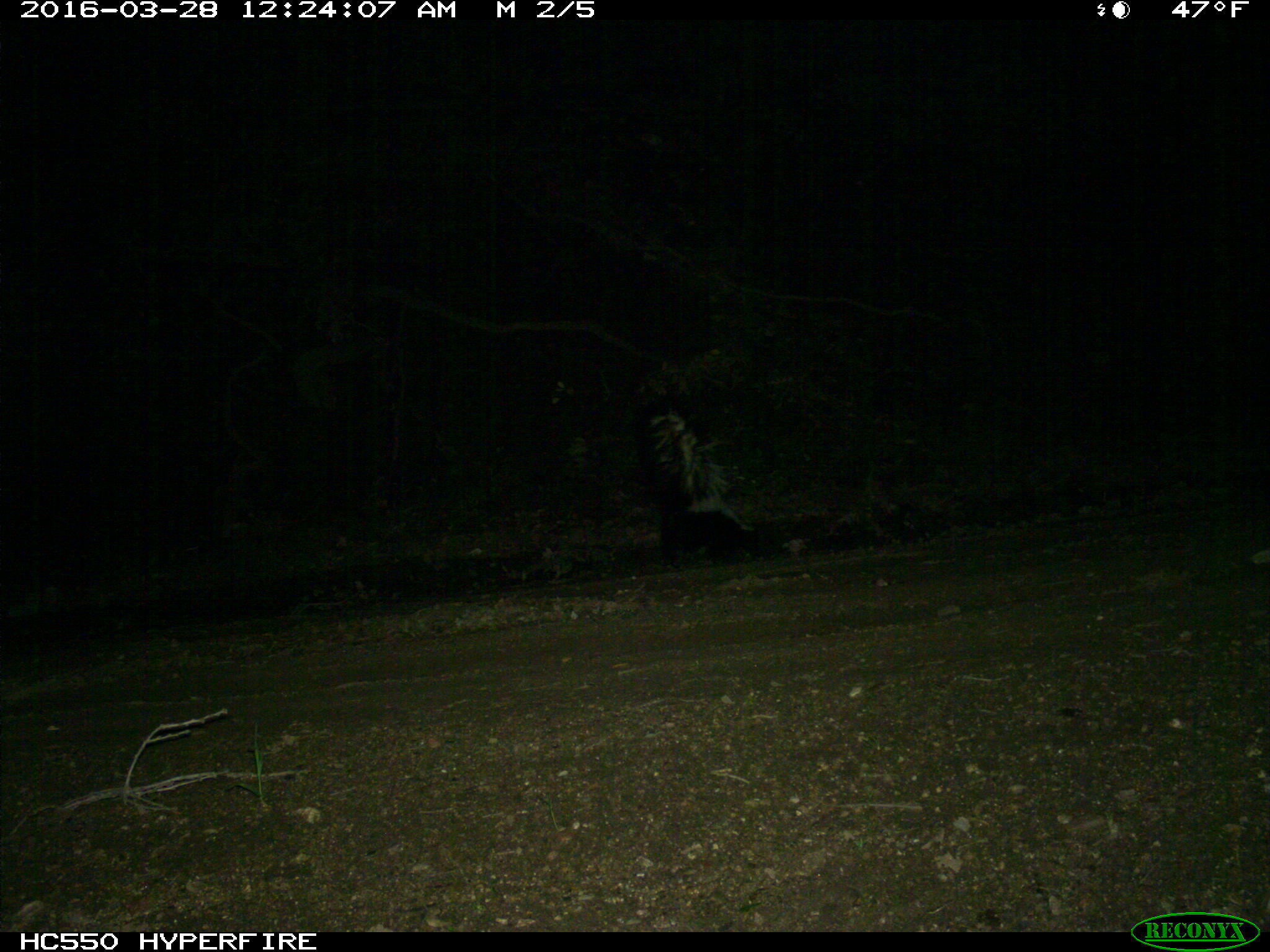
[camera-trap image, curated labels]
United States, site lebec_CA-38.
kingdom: Animalia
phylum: Chordata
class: Mammalia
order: Carnivora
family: Mephitidae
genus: Mephitis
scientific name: Mephitis mephitis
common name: striped skunk